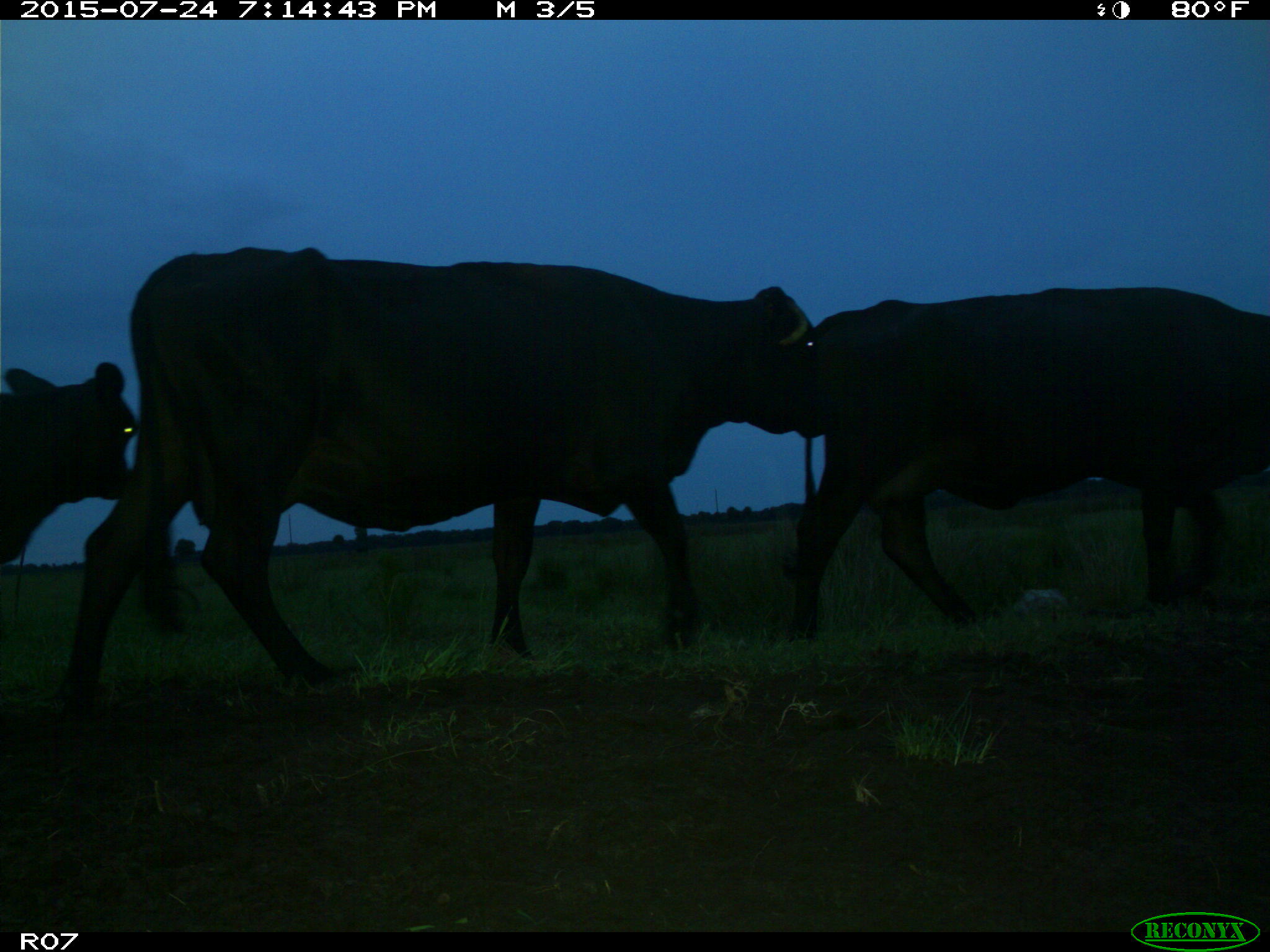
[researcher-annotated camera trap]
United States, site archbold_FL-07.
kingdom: Animalia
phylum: Chordata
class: Mammalia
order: Artiodactyla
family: Bovidae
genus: Bos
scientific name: Bos taurus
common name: domestic cow